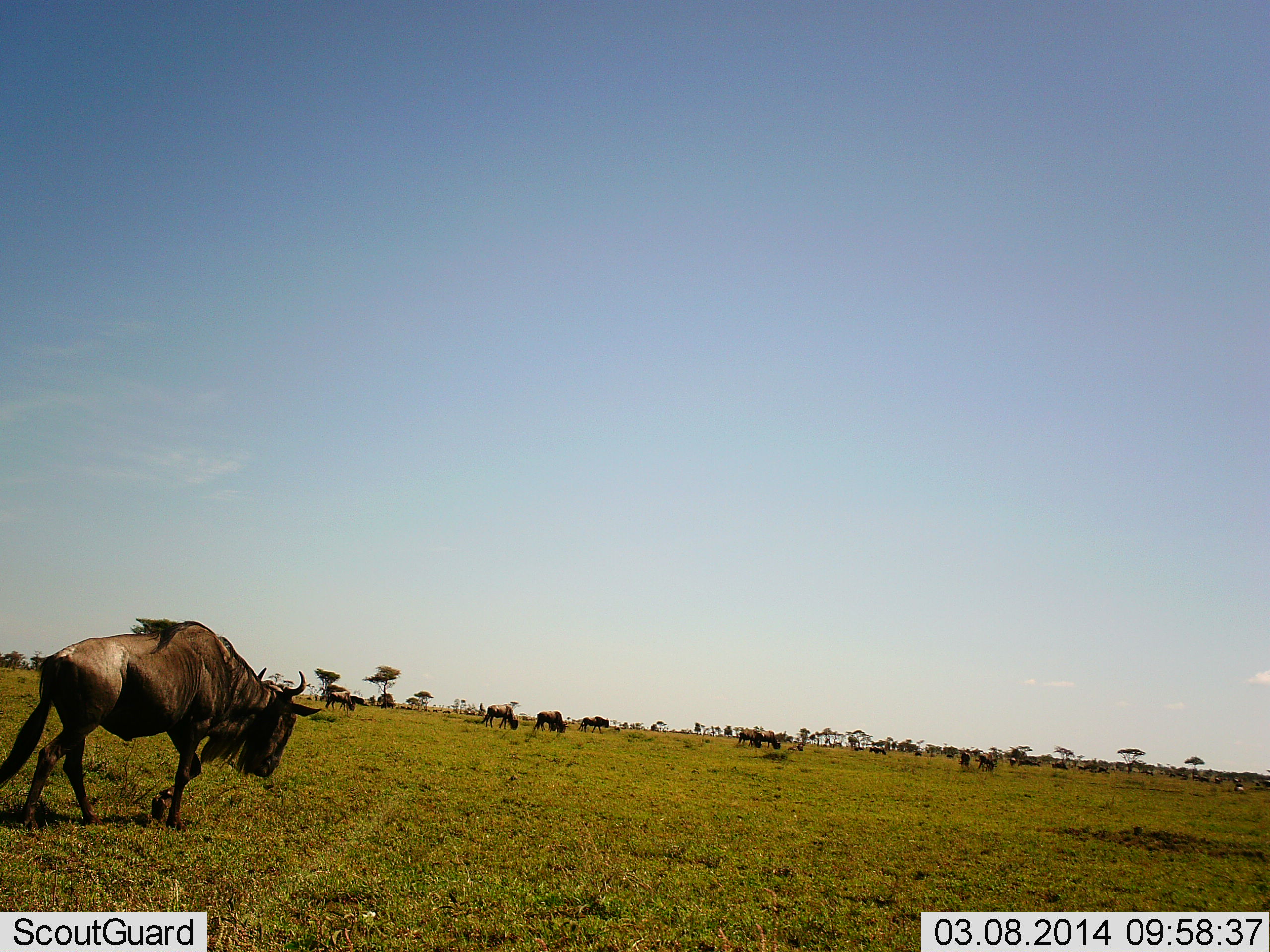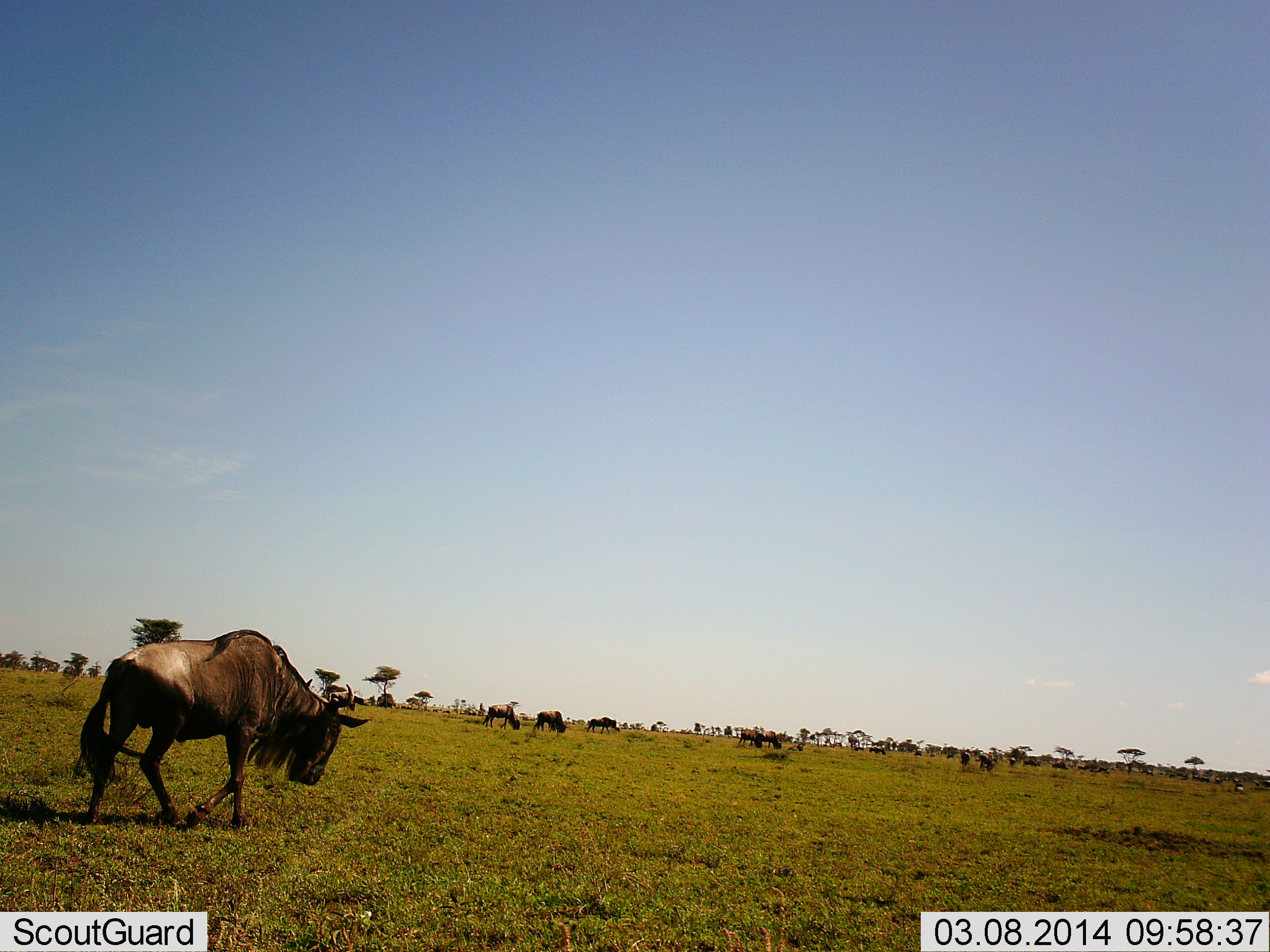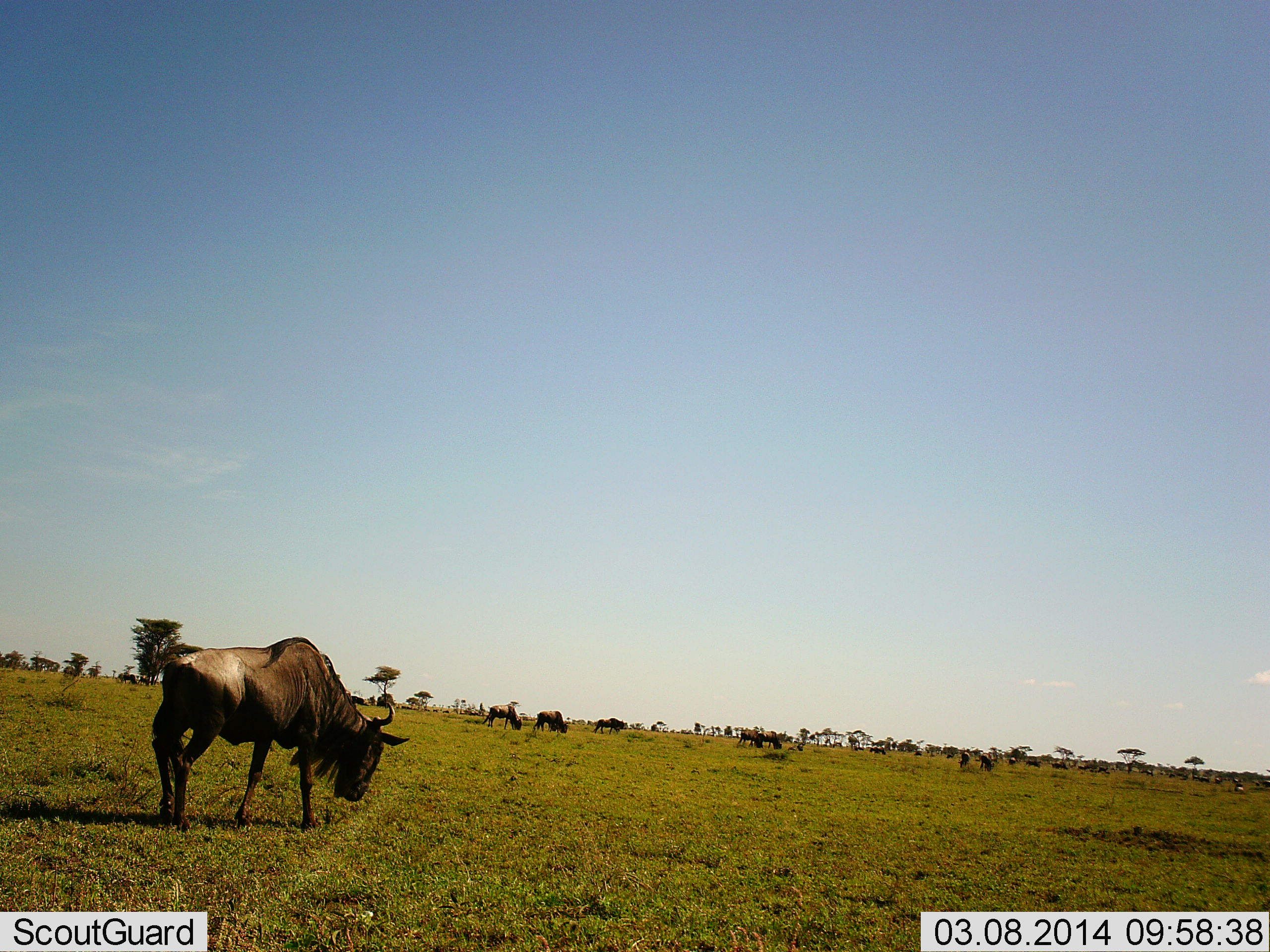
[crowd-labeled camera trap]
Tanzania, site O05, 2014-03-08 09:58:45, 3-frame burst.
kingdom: Animalia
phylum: Chordata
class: Mammalia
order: Artiodactyla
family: Bovidae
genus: Connochaetes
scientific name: Connochaetes taurinus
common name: blue wildebeest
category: wildebeest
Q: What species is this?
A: Wildebeest (blue wildebeest) (Connochaetes taurinus).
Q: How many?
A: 11-50.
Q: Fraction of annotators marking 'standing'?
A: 50%.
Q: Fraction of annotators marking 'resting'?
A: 10%.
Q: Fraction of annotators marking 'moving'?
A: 100%.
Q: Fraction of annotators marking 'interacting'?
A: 0%.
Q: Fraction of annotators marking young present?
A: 0%.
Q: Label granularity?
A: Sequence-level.